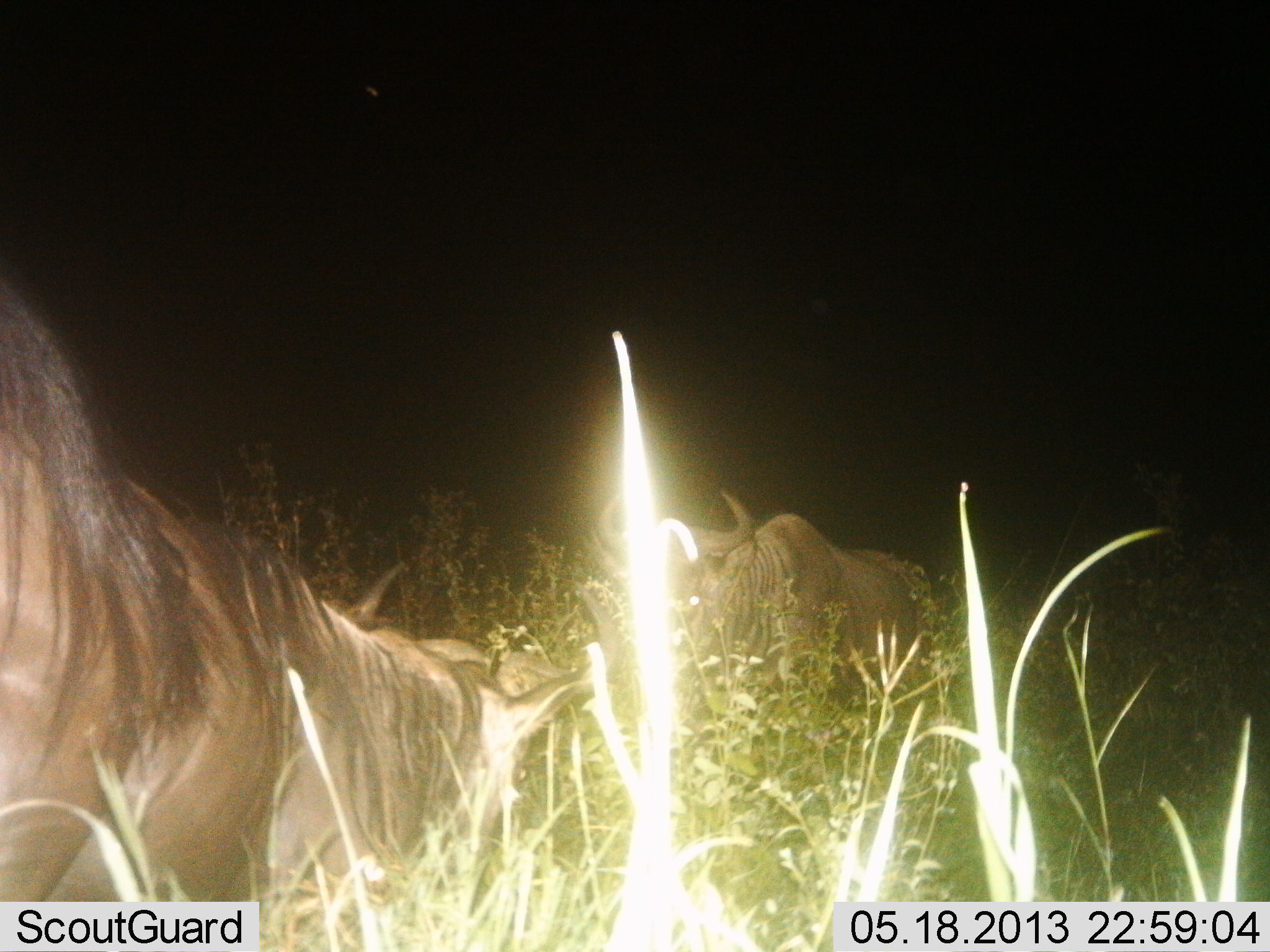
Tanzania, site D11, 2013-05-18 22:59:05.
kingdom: Animalia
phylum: Chordata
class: Mammalia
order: Artiodactyla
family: Bovidae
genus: Connochaetes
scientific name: Connochaetes taurinus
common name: blue wildebeest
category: wildebeest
Wildebeest (blue wildebeest) (Connochaetes taurinus), count 2. Behavior (volunteer vote fractions): standing 41%, resting 16%, moving 3%, interacting 12%. Young present (vote fraction): 0%. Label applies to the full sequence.